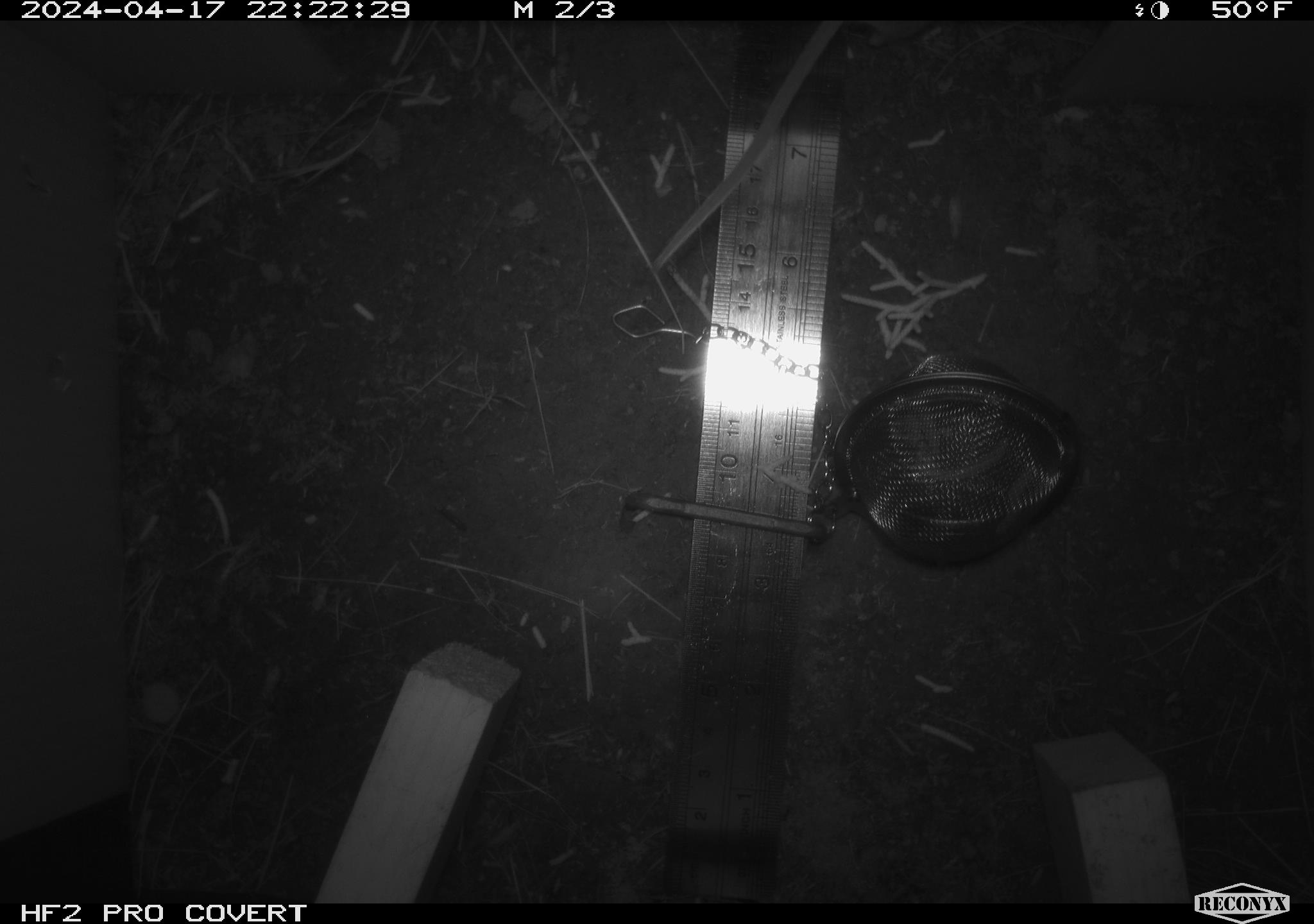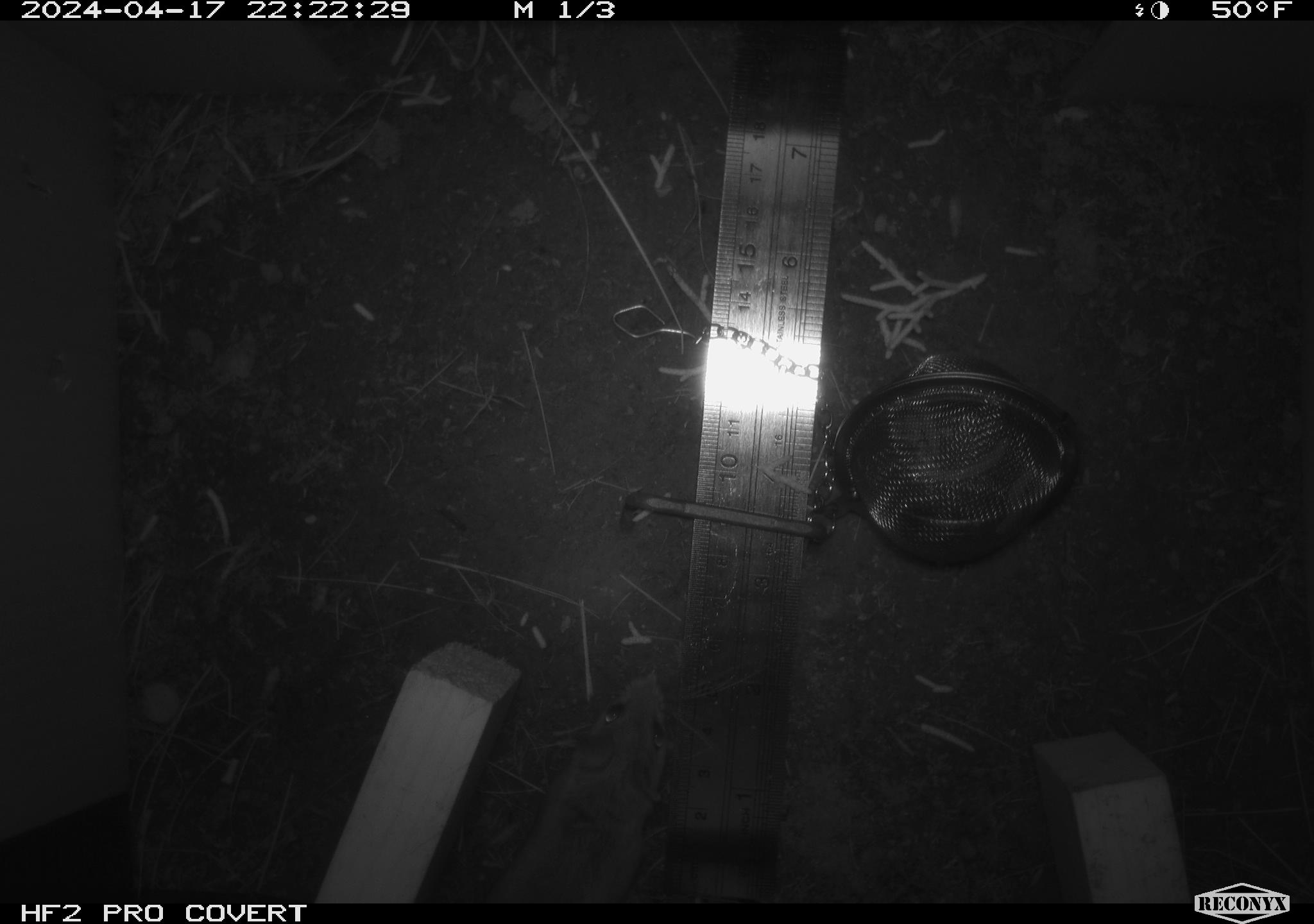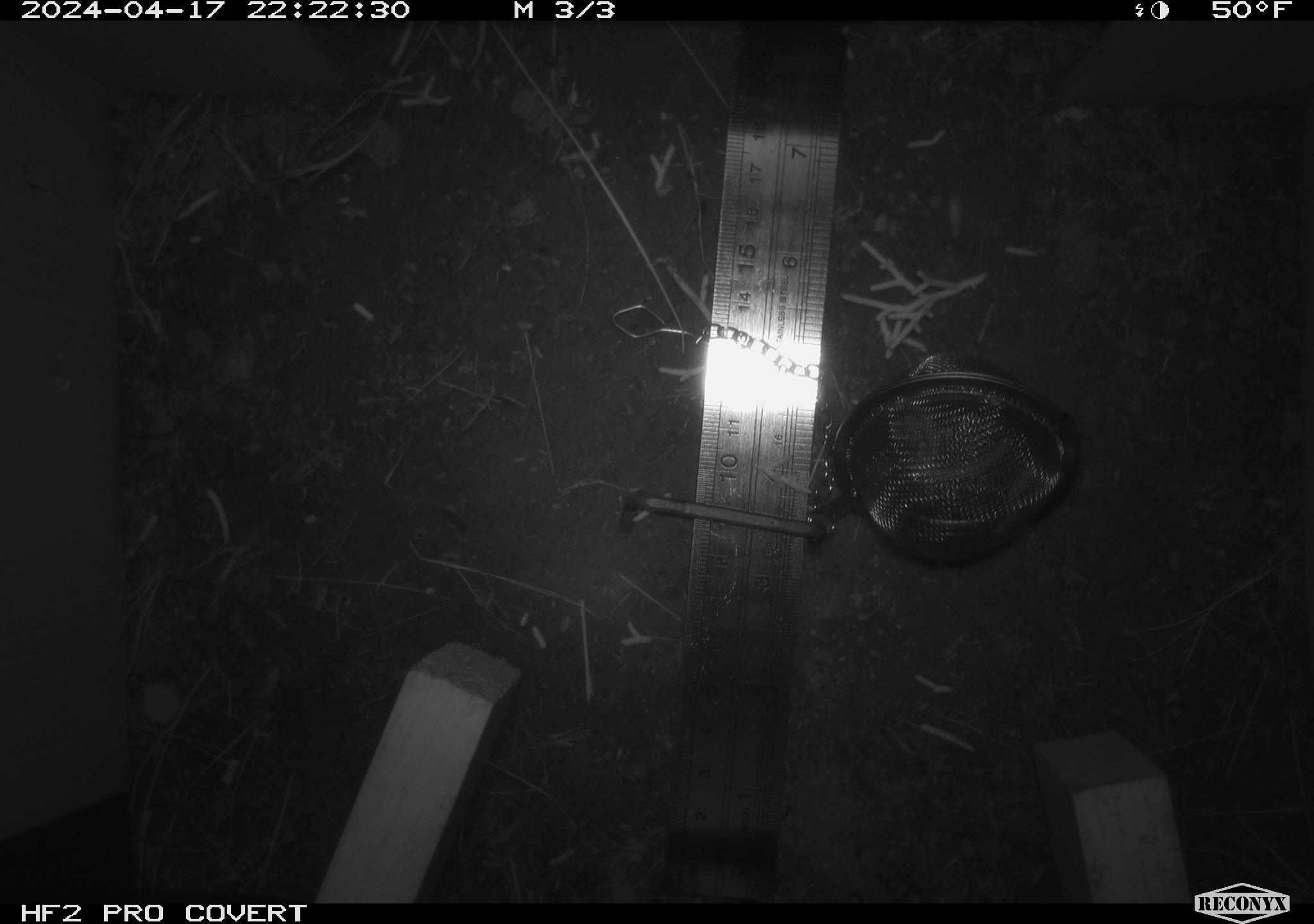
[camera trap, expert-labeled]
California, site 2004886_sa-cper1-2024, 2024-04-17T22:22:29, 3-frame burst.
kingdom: Animalia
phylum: Chordata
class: Mammalia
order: Rodentia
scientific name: Rodentia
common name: rodent